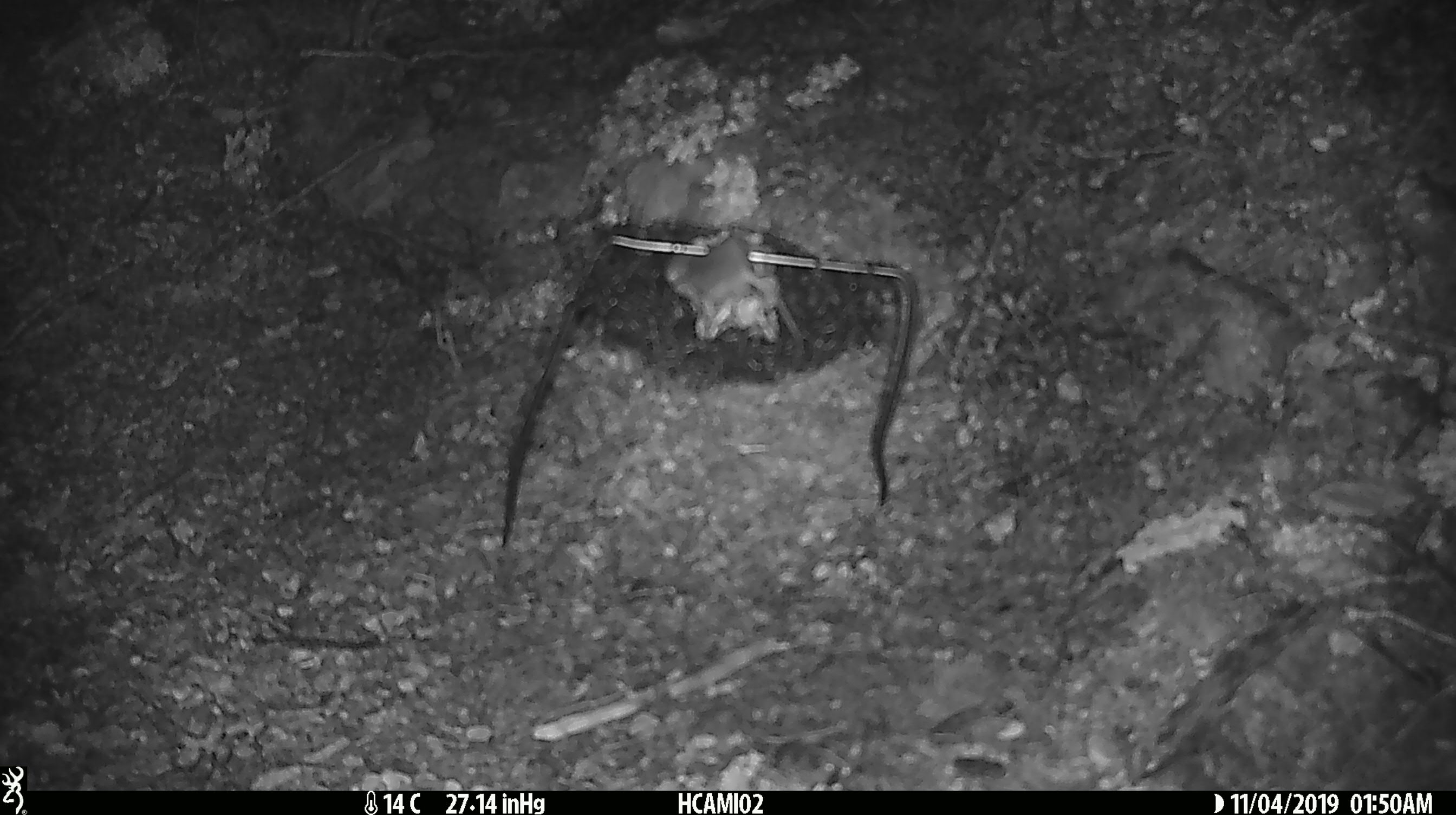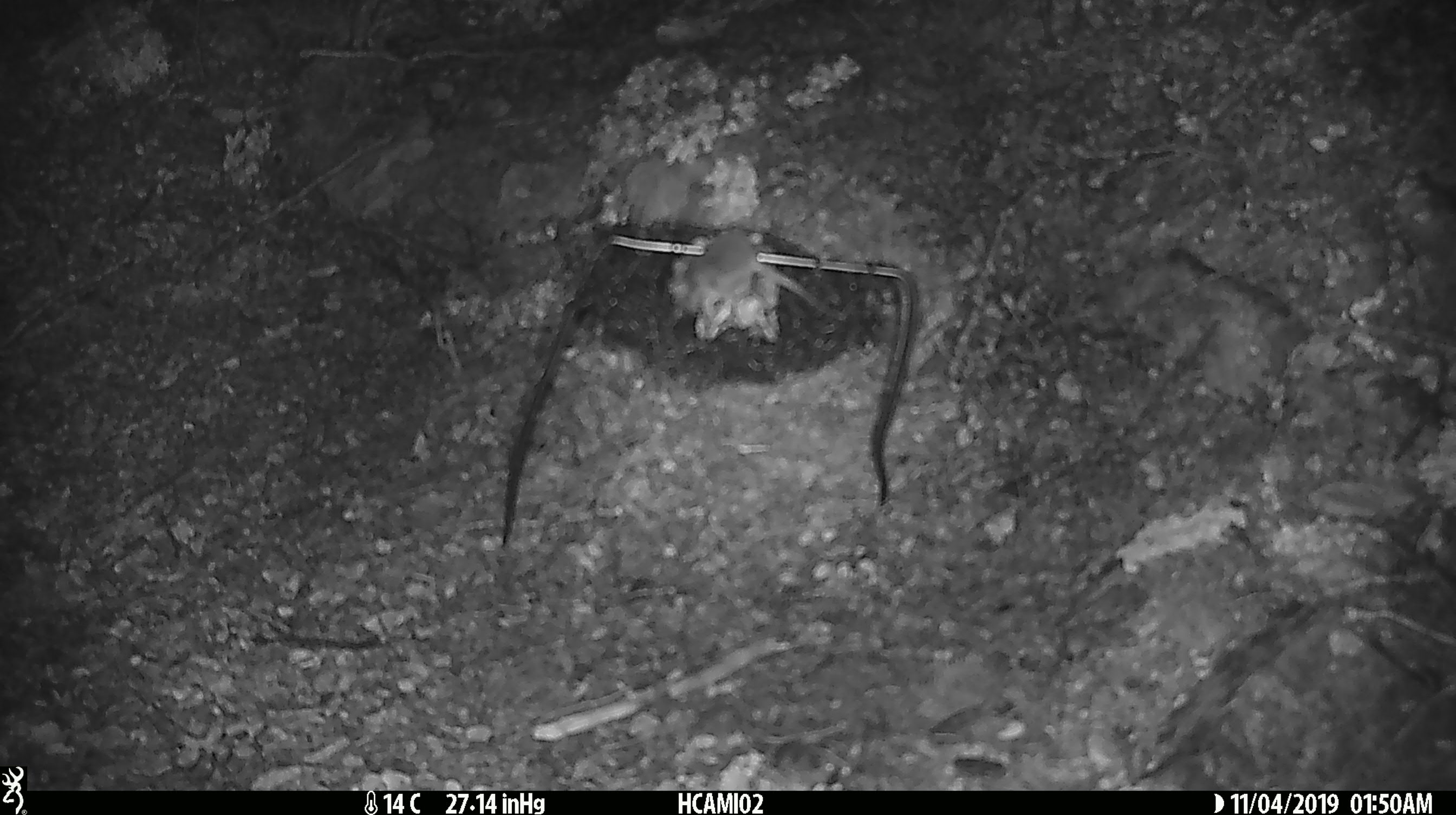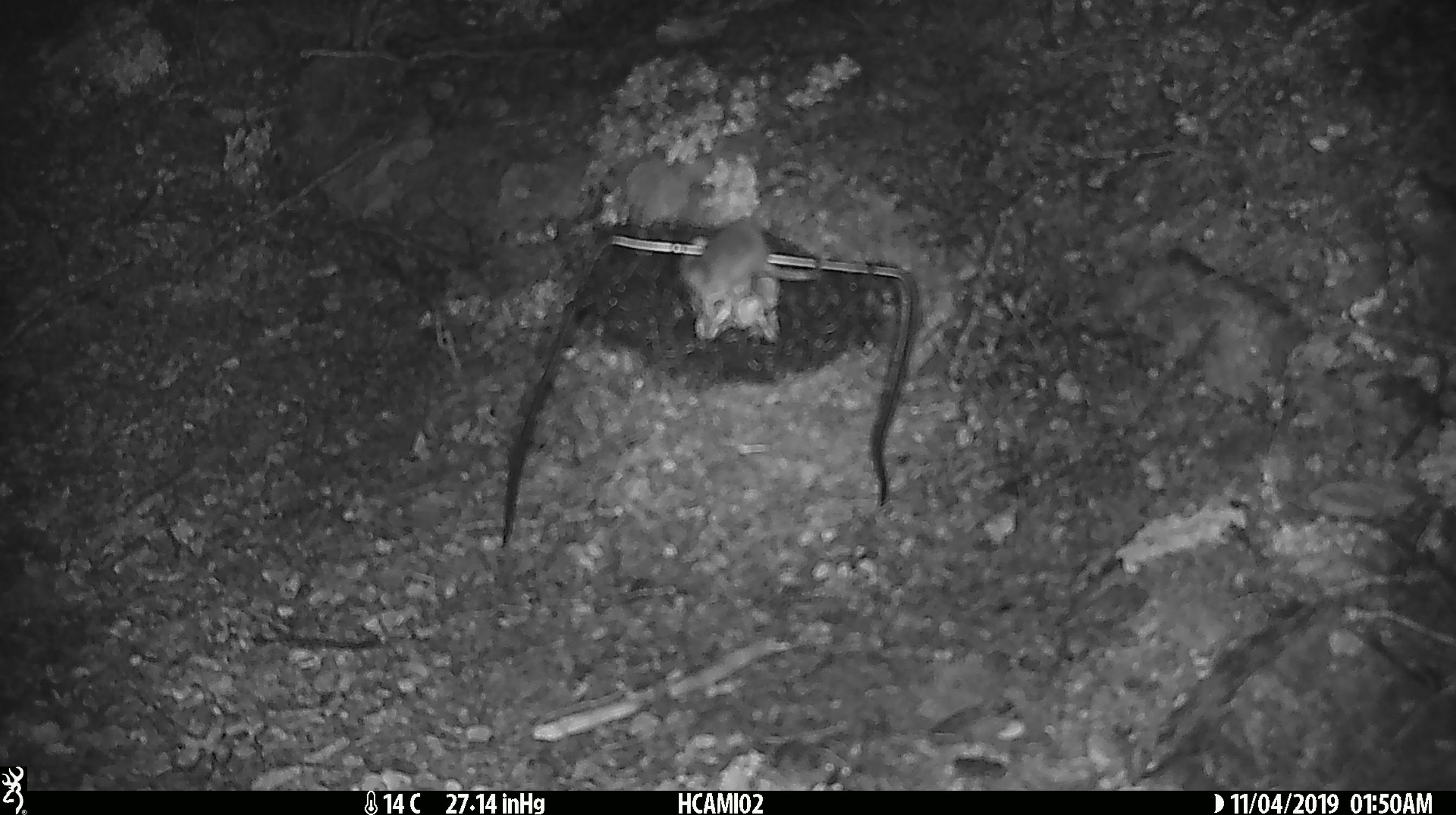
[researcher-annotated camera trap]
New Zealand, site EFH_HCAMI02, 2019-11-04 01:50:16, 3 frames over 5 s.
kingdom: Animalia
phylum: Chordata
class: Mammalia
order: Rodentia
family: Muridae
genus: Mus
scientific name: Mus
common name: mouse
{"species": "mouse (Mus)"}